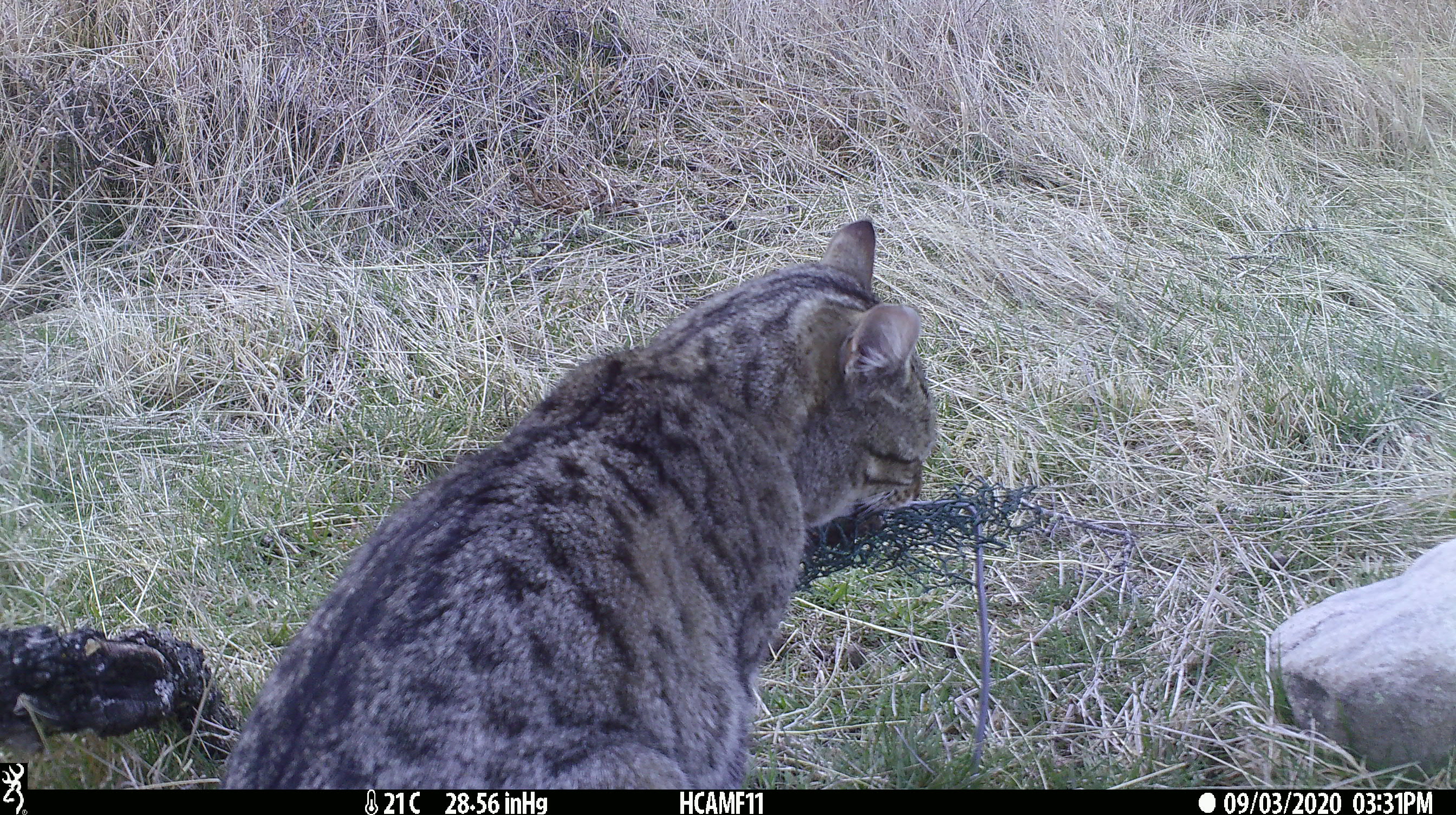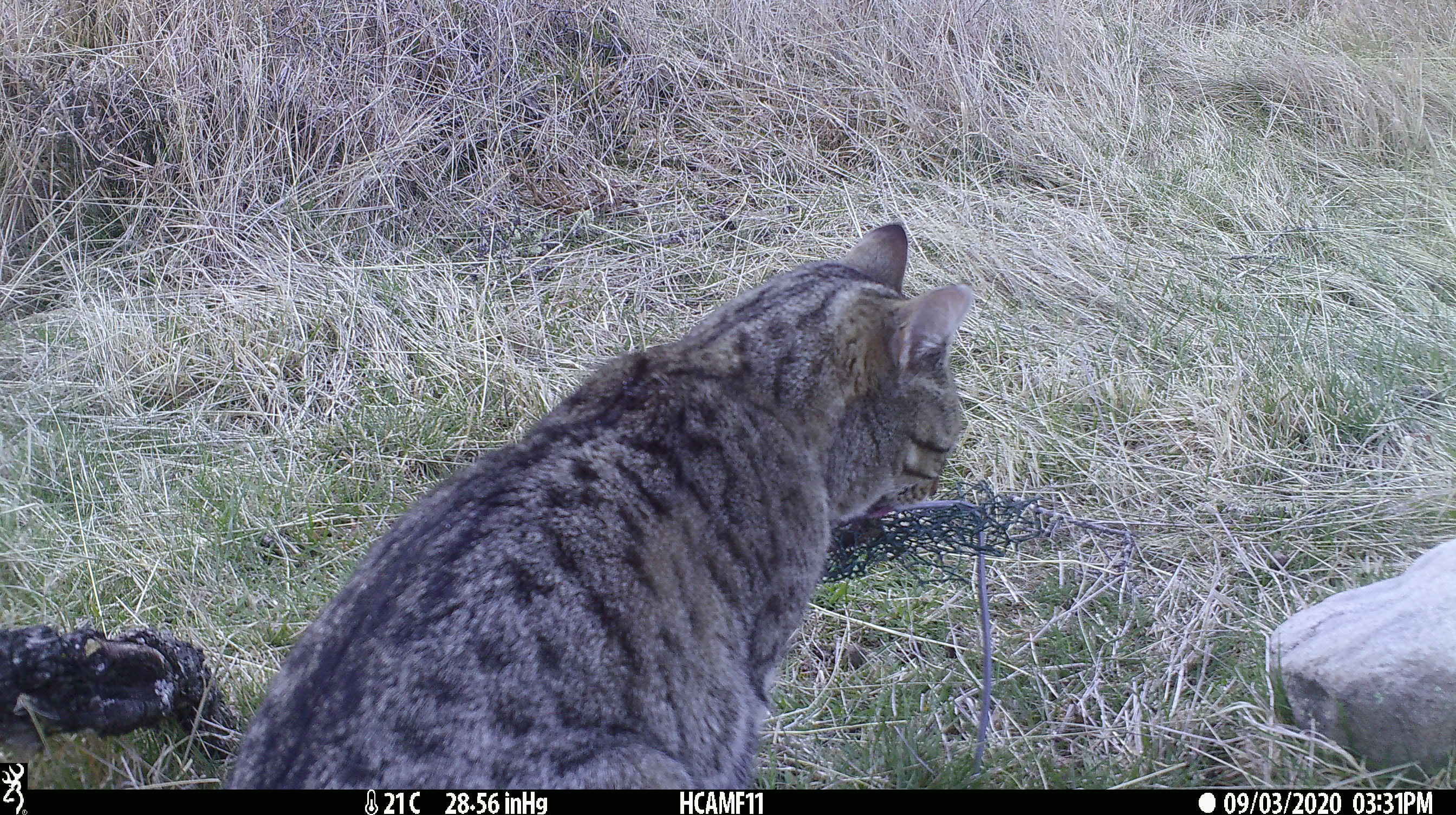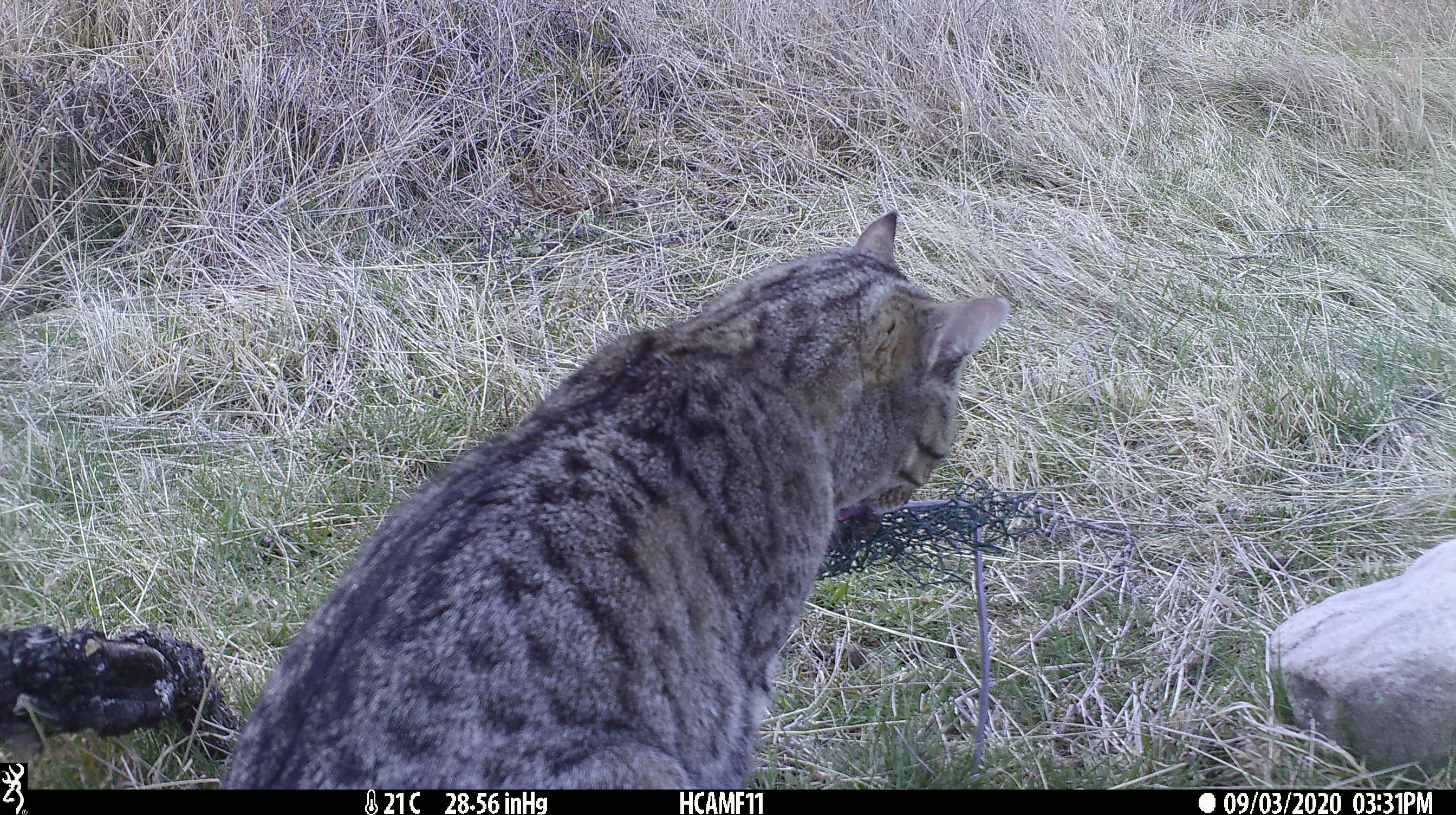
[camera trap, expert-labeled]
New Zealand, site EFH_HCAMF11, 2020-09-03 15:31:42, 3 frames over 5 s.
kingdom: Animalia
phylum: Chordata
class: Mammalia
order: Carnivora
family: Felidae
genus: Felis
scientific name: Felis catus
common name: domestic cat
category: cat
Cat (domestic cat) (Felis catus).